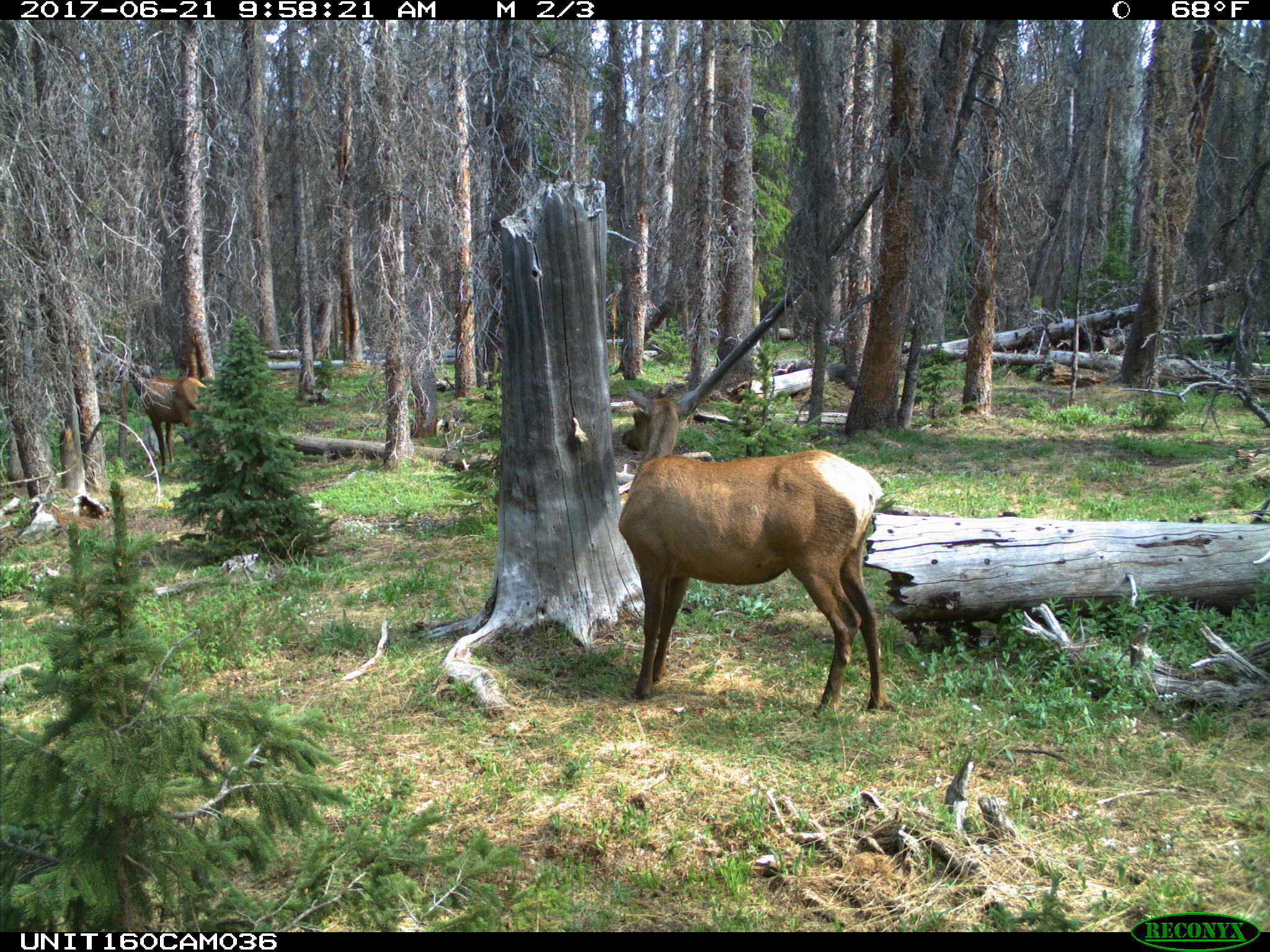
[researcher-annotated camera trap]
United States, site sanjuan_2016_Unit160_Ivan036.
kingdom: Animalia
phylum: Chordata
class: Mammalia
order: Artiodactyla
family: Cervidae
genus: Cervus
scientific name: Cervus elaphus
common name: red deer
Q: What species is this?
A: Cervus elaphus (red deer).